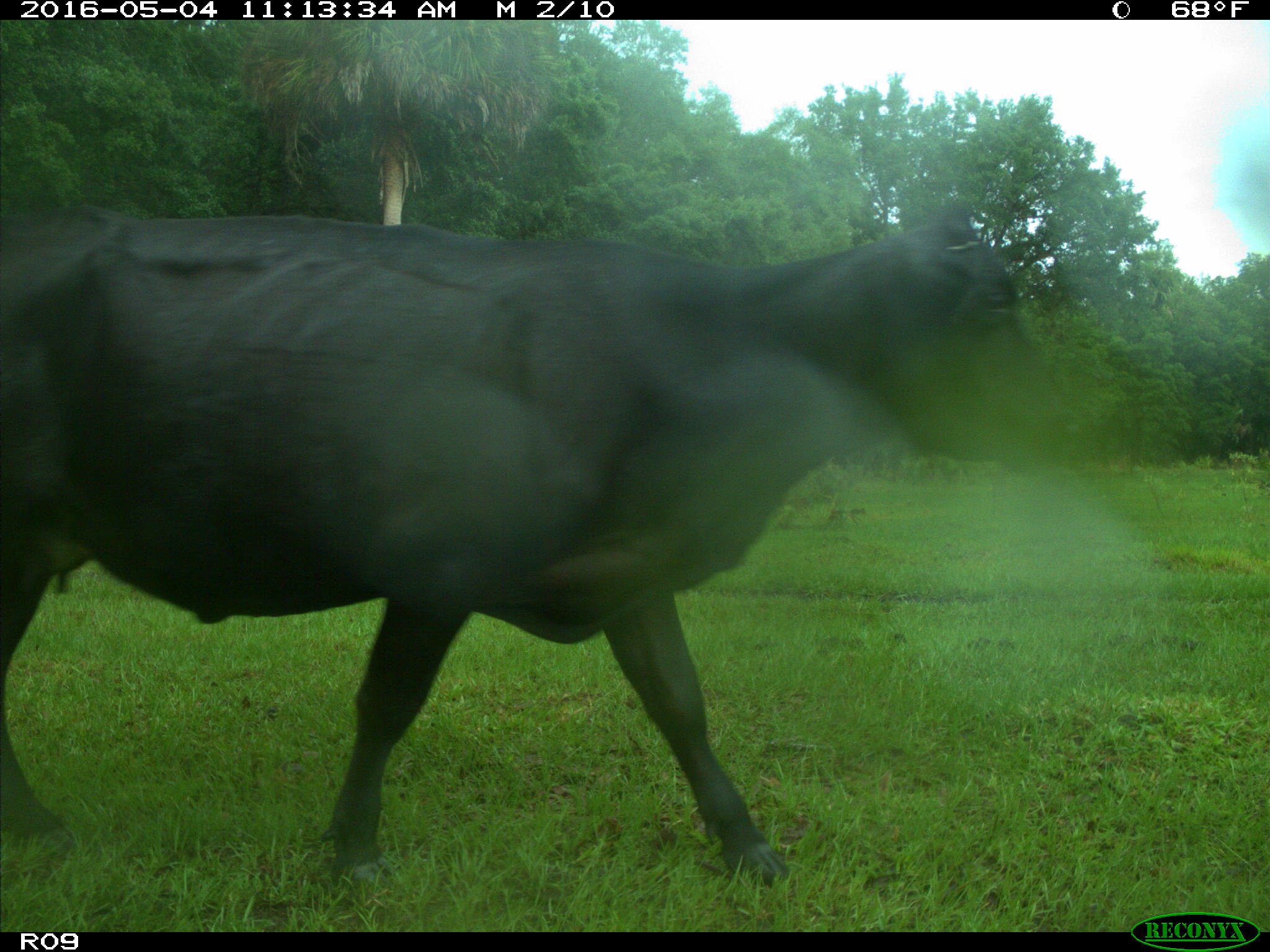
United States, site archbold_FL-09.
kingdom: Animalia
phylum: Chordata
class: Mammalia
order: Artiodactyla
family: Bovidae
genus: Bos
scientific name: Bos taurus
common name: domestic cow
Bos taurus (domestic cow).